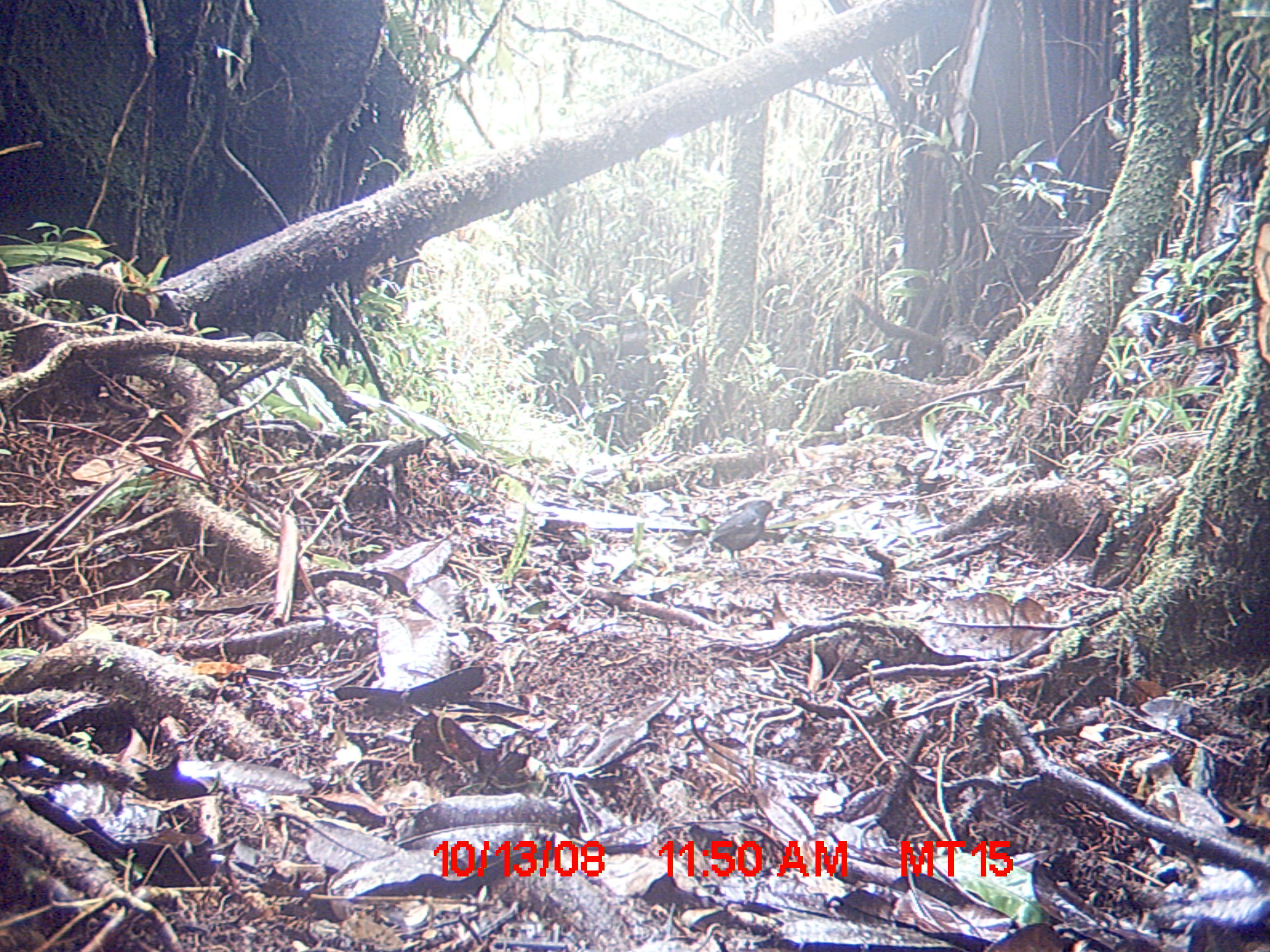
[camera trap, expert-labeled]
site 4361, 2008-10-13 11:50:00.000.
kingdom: Animalia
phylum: Chordata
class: Aves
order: Passeriformes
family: Muscicapidae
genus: Copsychus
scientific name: Copsychus albospecularis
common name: madagascar magpie-robin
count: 1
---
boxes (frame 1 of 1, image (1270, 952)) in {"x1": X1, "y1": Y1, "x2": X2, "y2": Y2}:
copsychus albospecularis: {"x1": 674, "y1": 497, "x2": 777, "y2": 566}